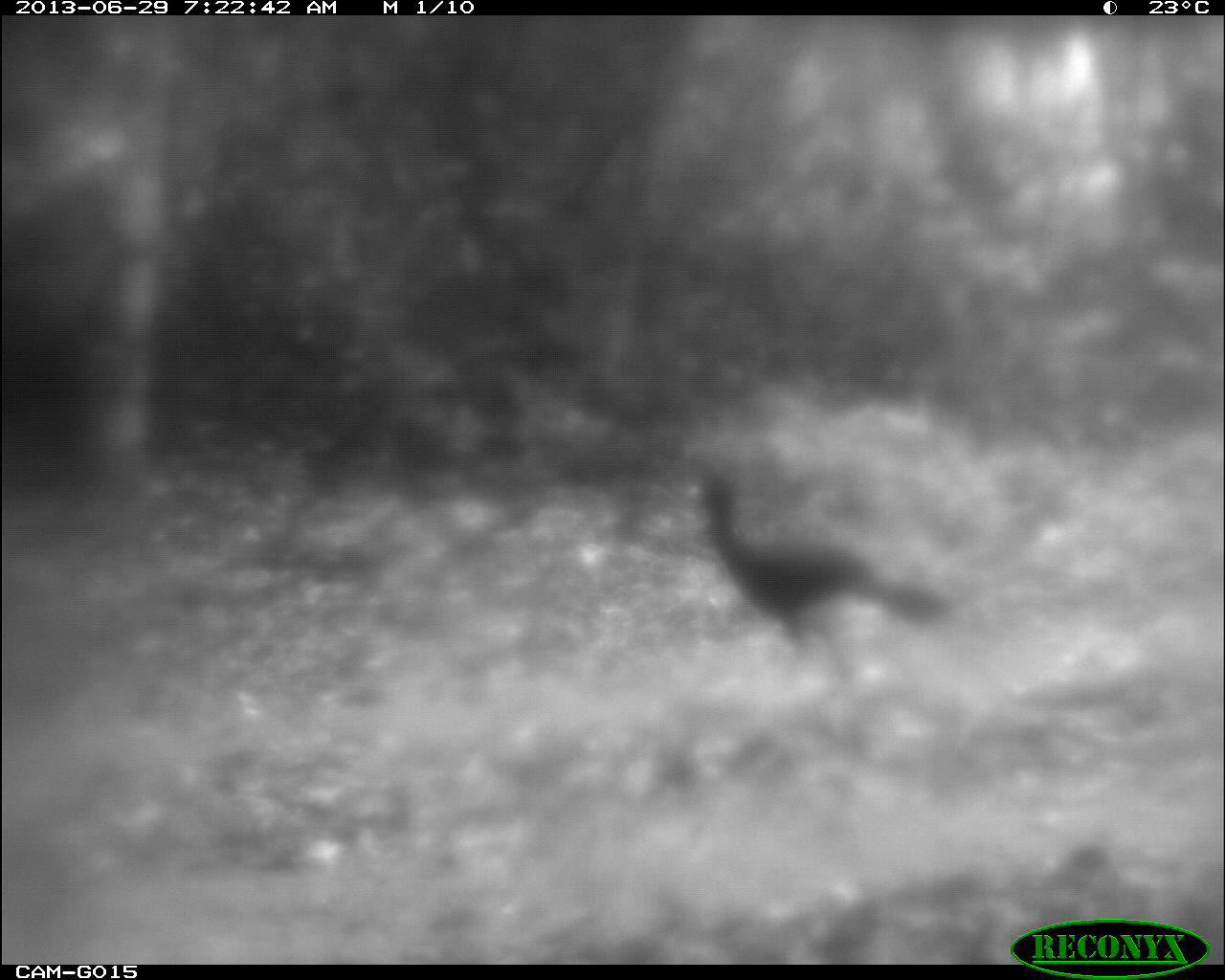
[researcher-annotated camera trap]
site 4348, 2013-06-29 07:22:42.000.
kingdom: Animalia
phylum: Chordata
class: Aves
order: Galliformes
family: Cracidae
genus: Crax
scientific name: Crax rubra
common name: great curassow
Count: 1.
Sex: male.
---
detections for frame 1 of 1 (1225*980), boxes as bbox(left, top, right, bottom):
crax rubra: bbox(696, 472, 953, 677)